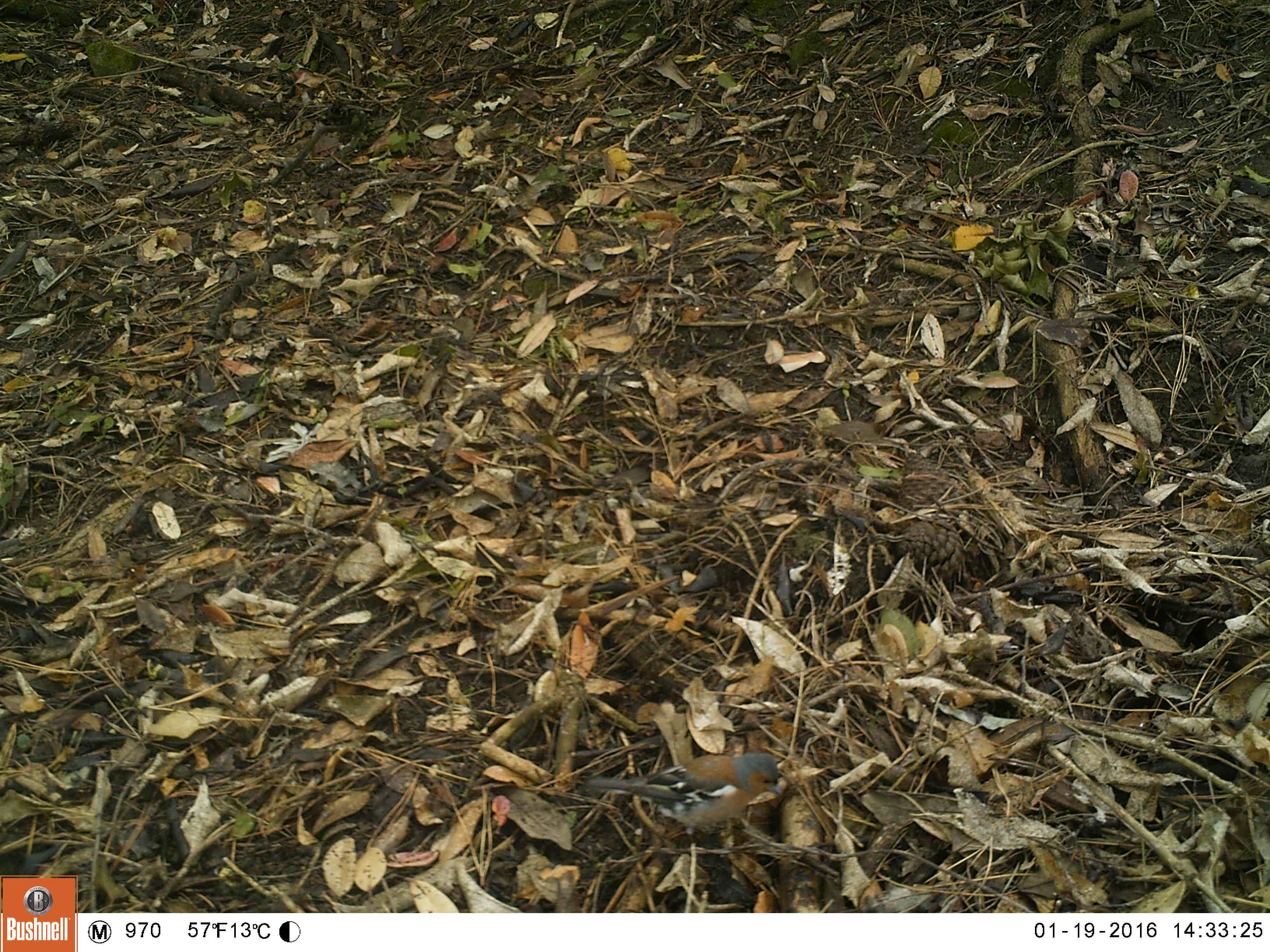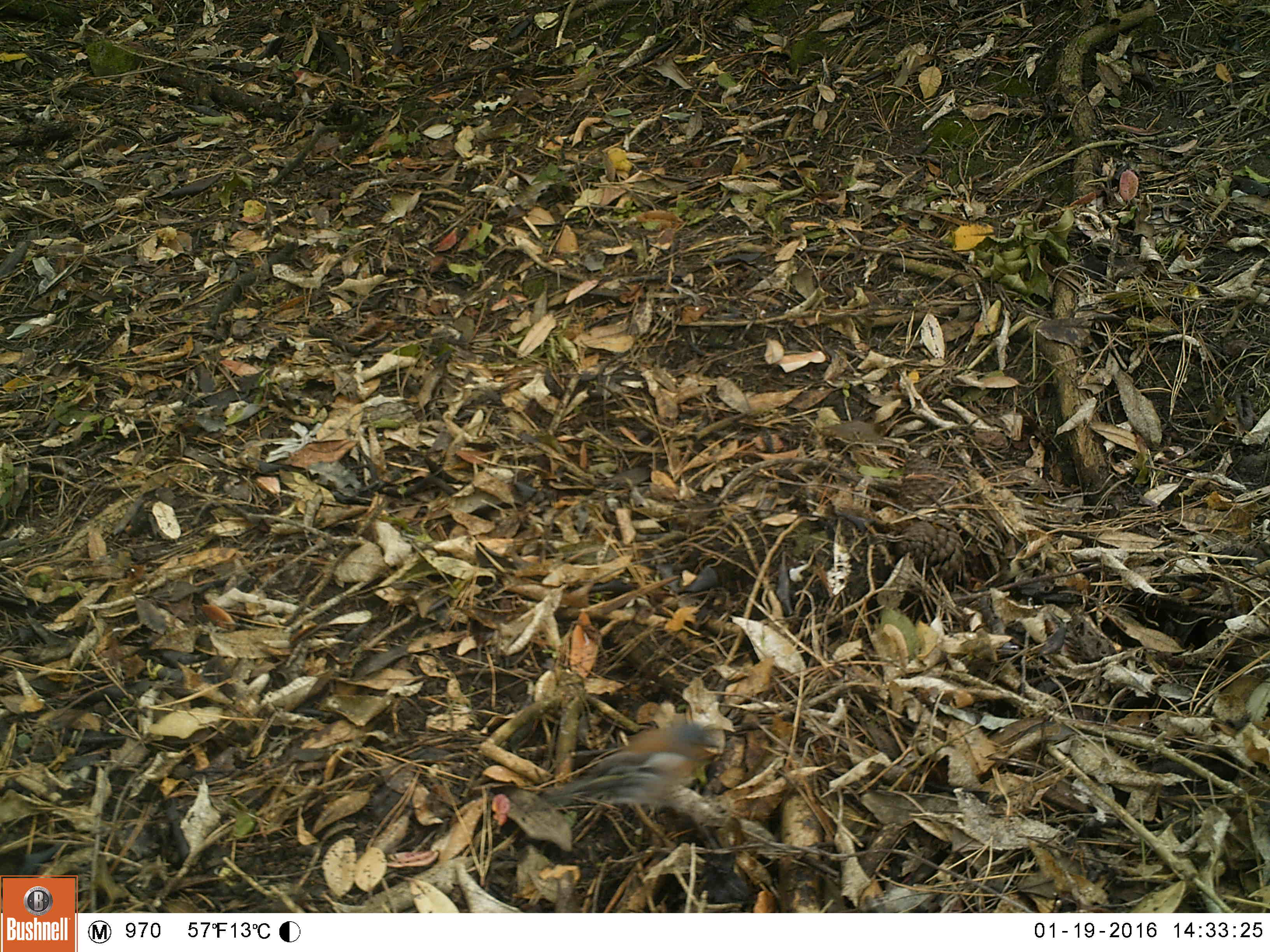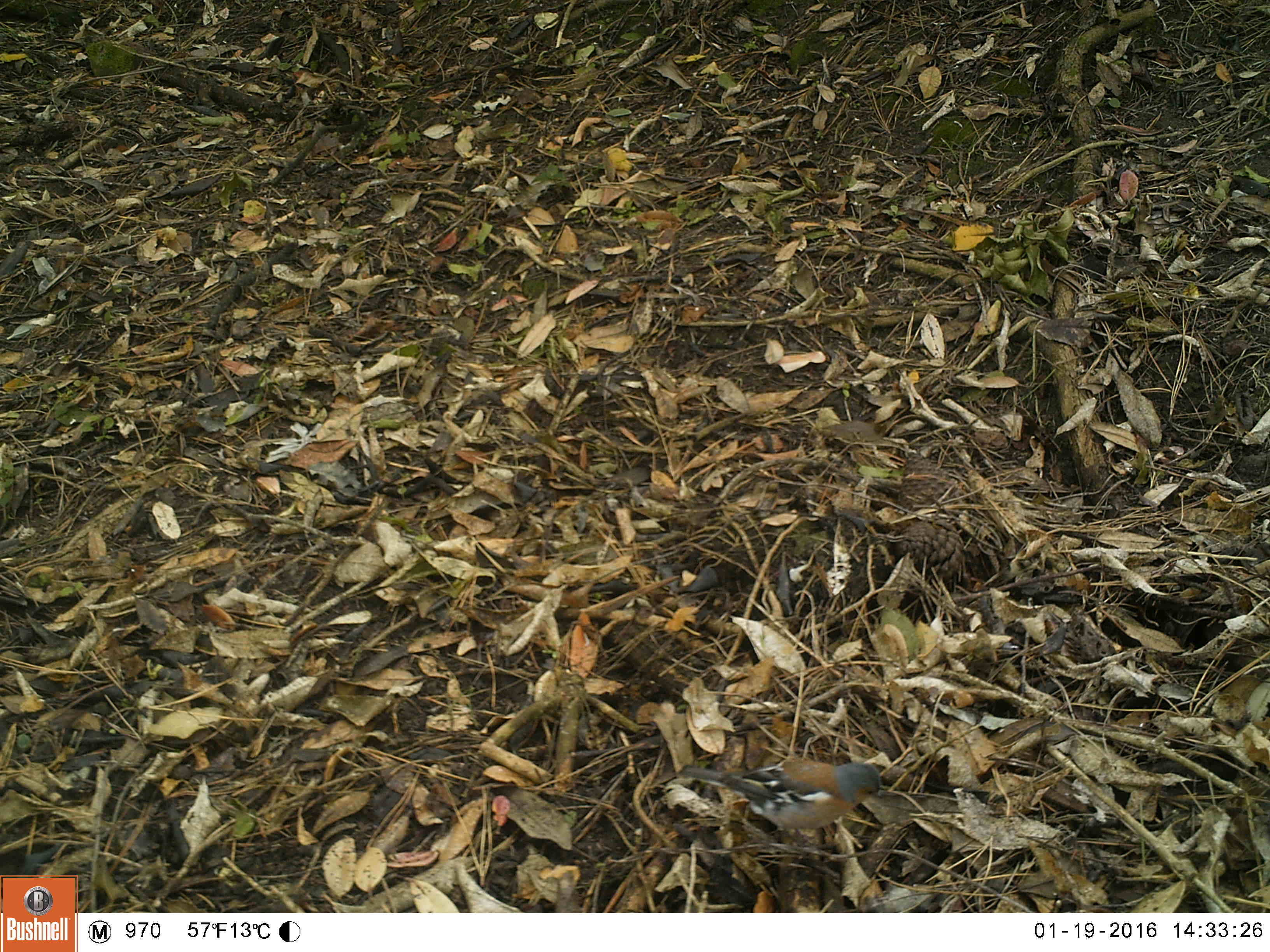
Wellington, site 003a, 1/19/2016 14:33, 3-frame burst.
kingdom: Animalia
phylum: Chordata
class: Aves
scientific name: Aves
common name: bird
Bird (Aves).